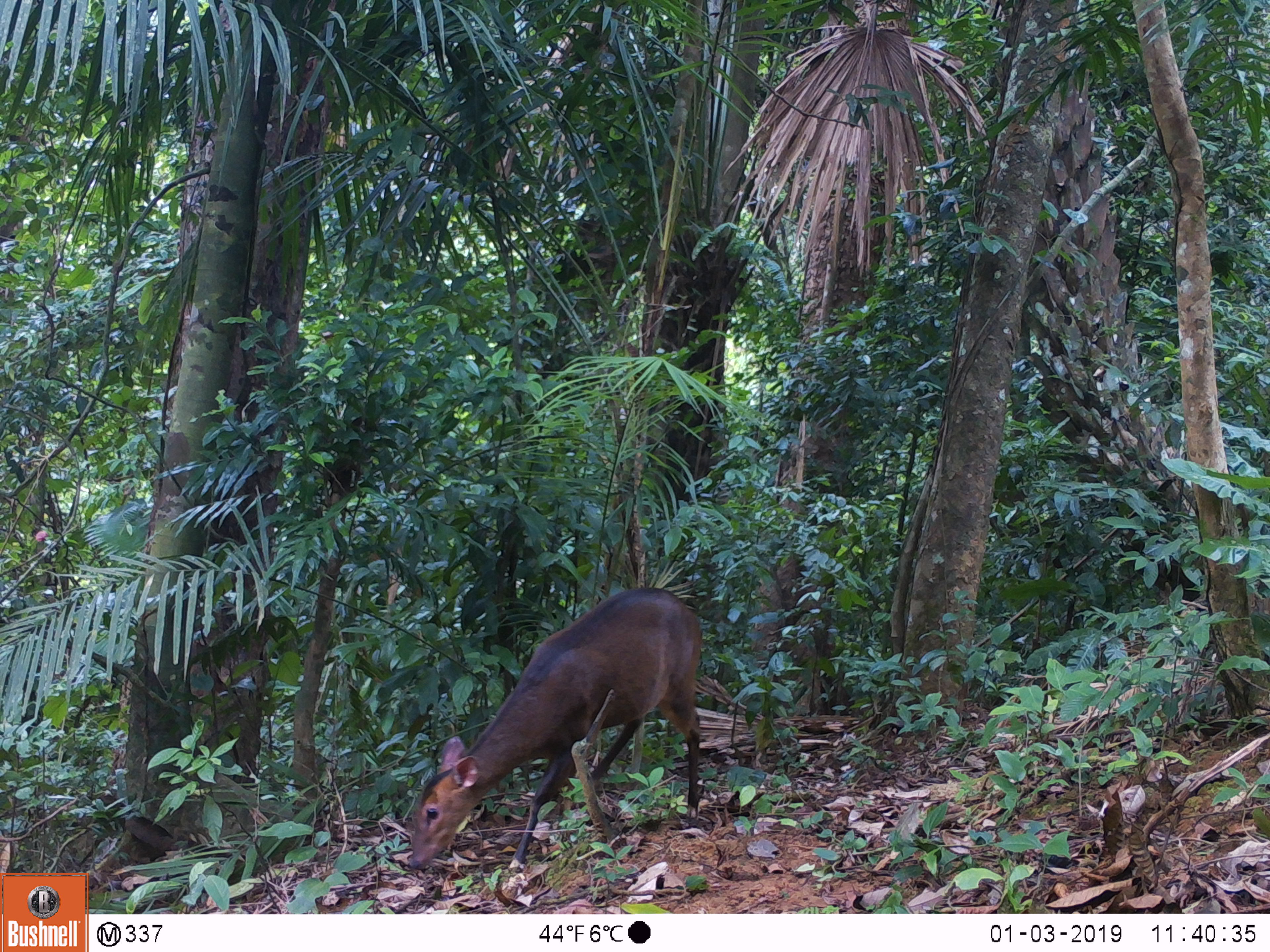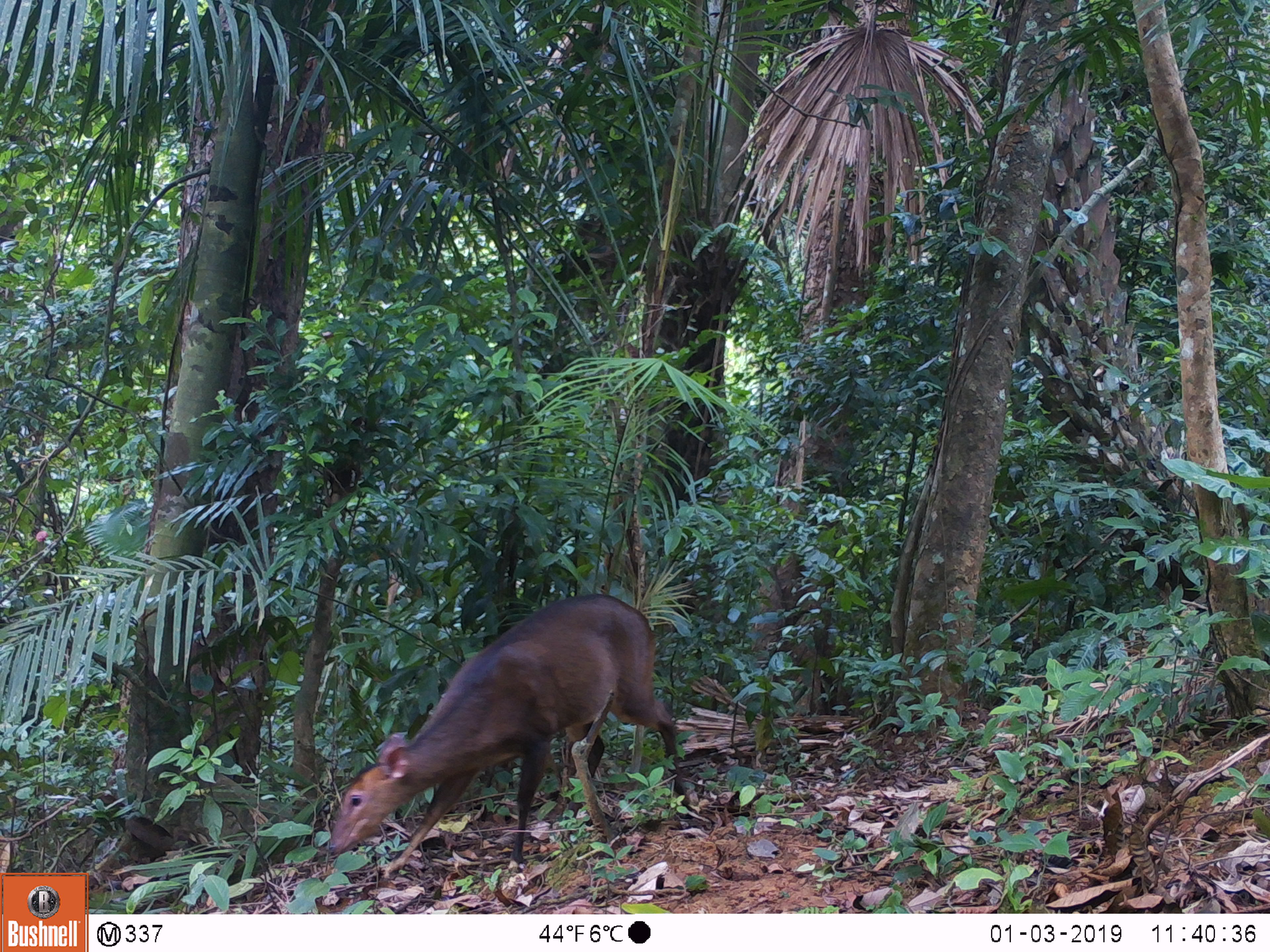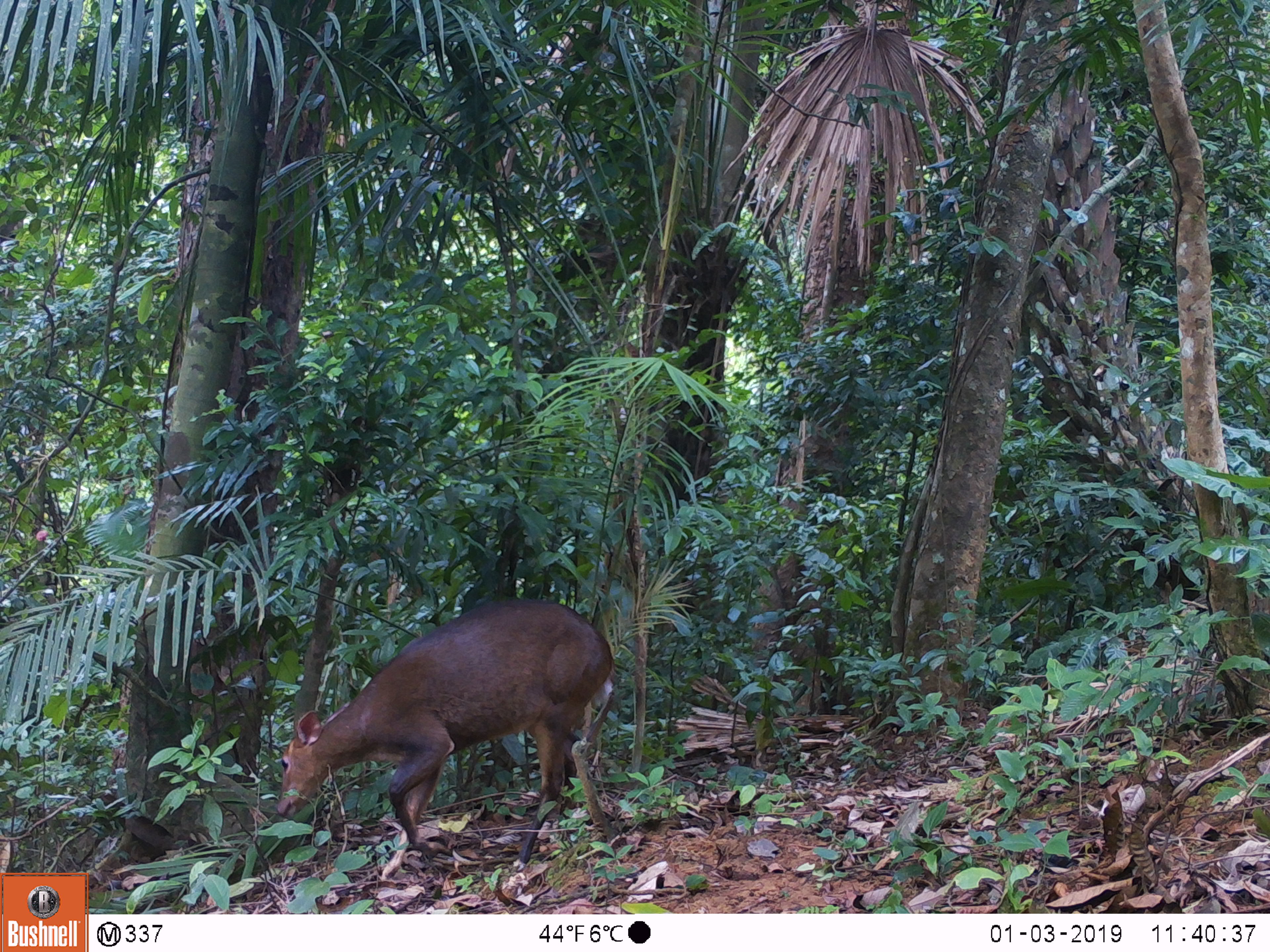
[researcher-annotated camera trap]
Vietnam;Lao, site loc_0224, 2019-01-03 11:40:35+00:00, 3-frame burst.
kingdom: Animalia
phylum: Chordata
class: Mammalia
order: Artiodactyla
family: Cervidae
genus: Muntiacus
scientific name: Muntiacus vuquangensis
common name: large-antlered muntjac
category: large antlered muntjac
Large antlered muntjac (large-antlered muntjac) (Muntiacus vuquangensis). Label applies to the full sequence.